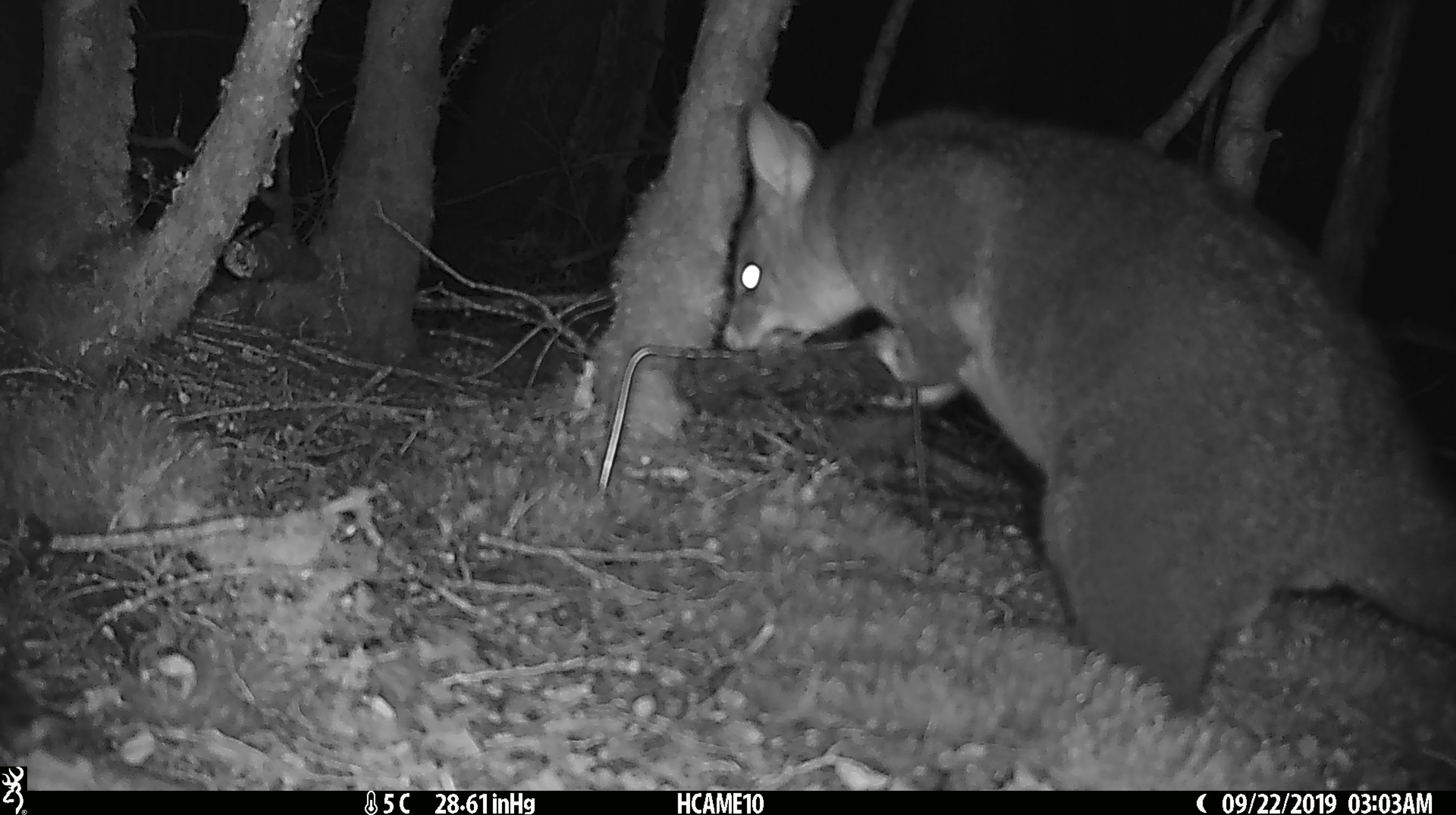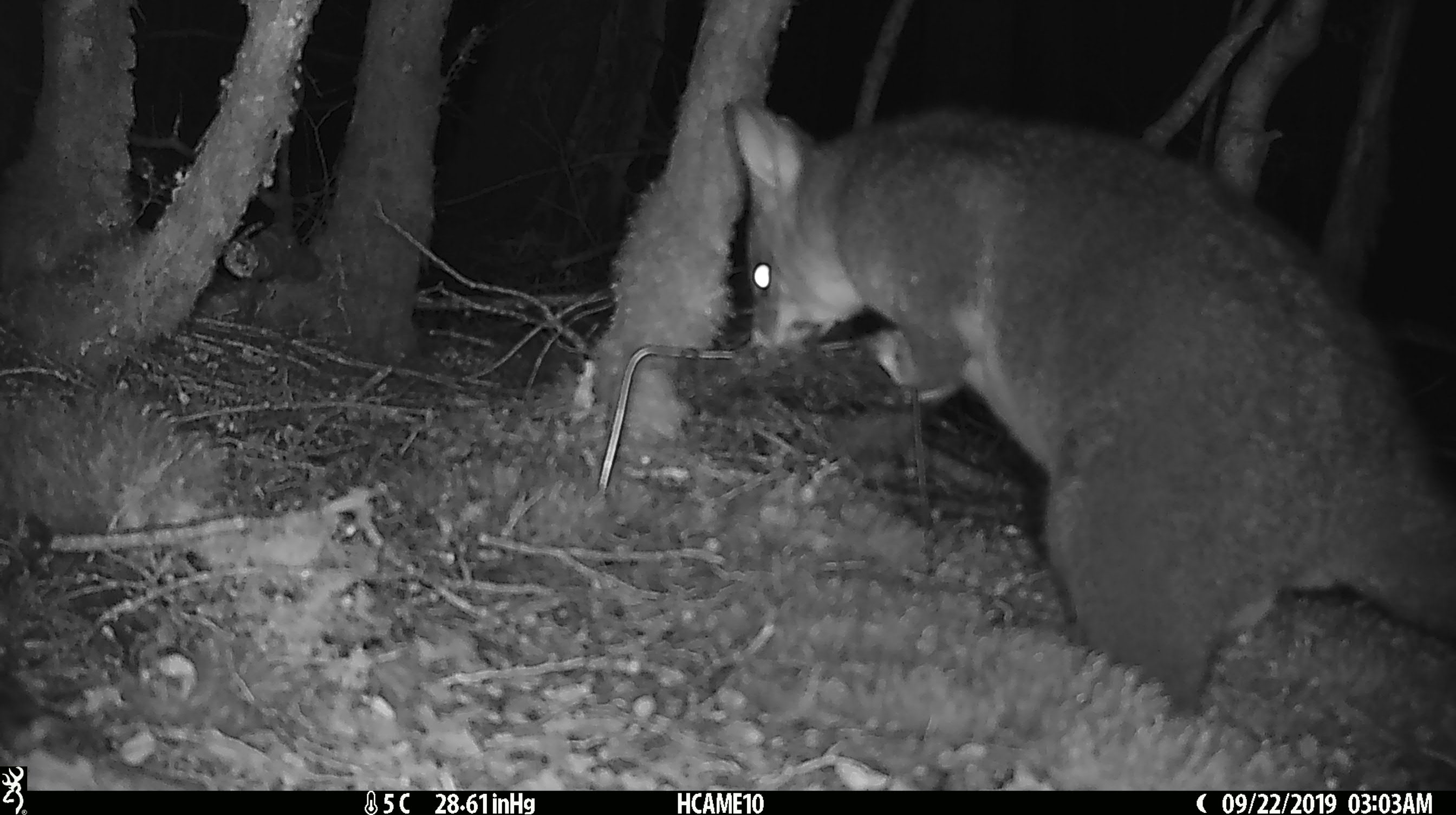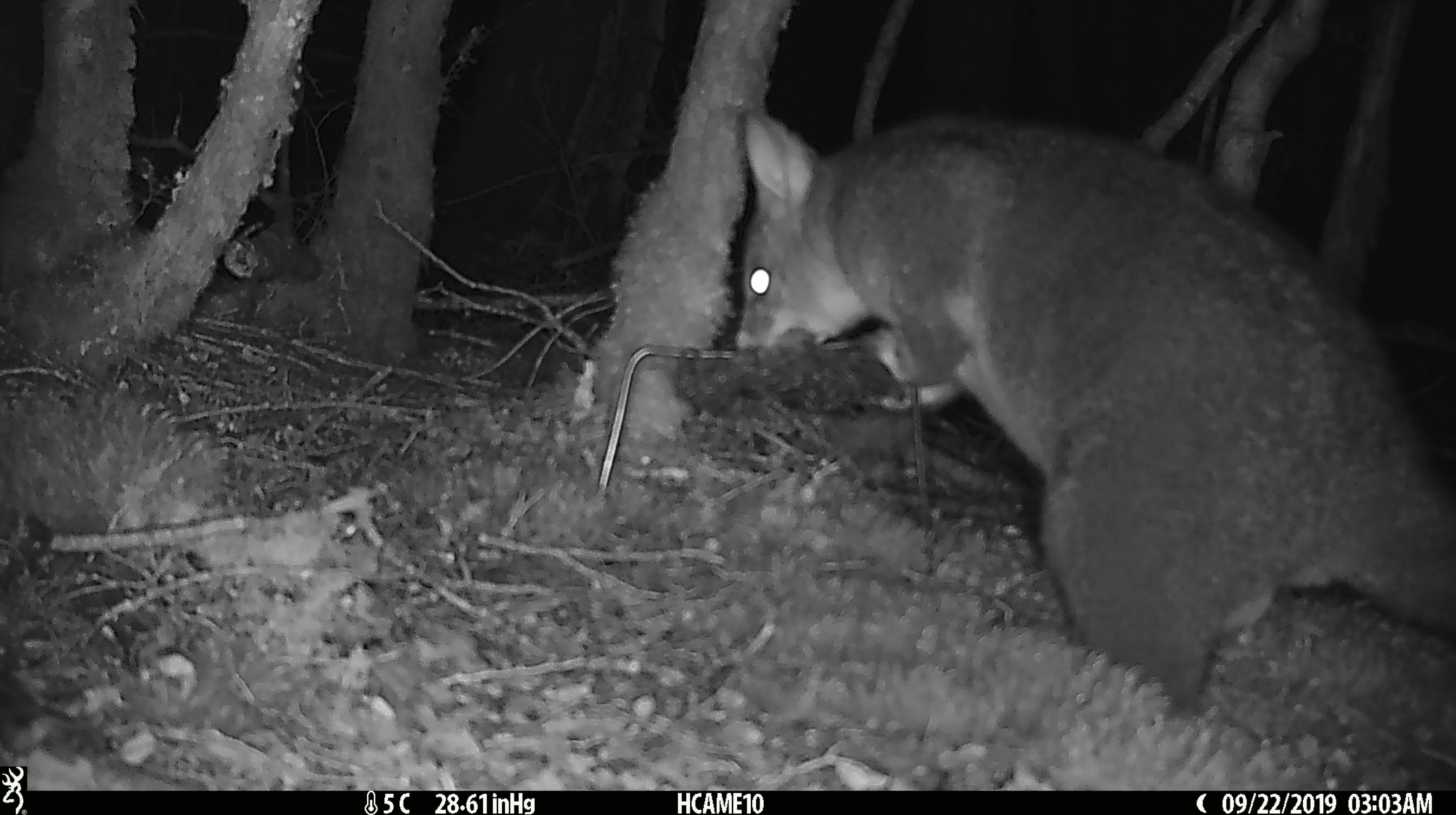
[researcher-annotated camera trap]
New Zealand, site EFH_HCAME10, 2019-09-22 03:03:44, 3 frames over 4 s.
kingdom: Animalia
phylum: Chordata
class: Mammalia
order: Diprotodontia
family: Phalangeridae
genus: Trichosurus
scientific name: Trichosurus vulpecula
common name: common brushtail possum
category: possum